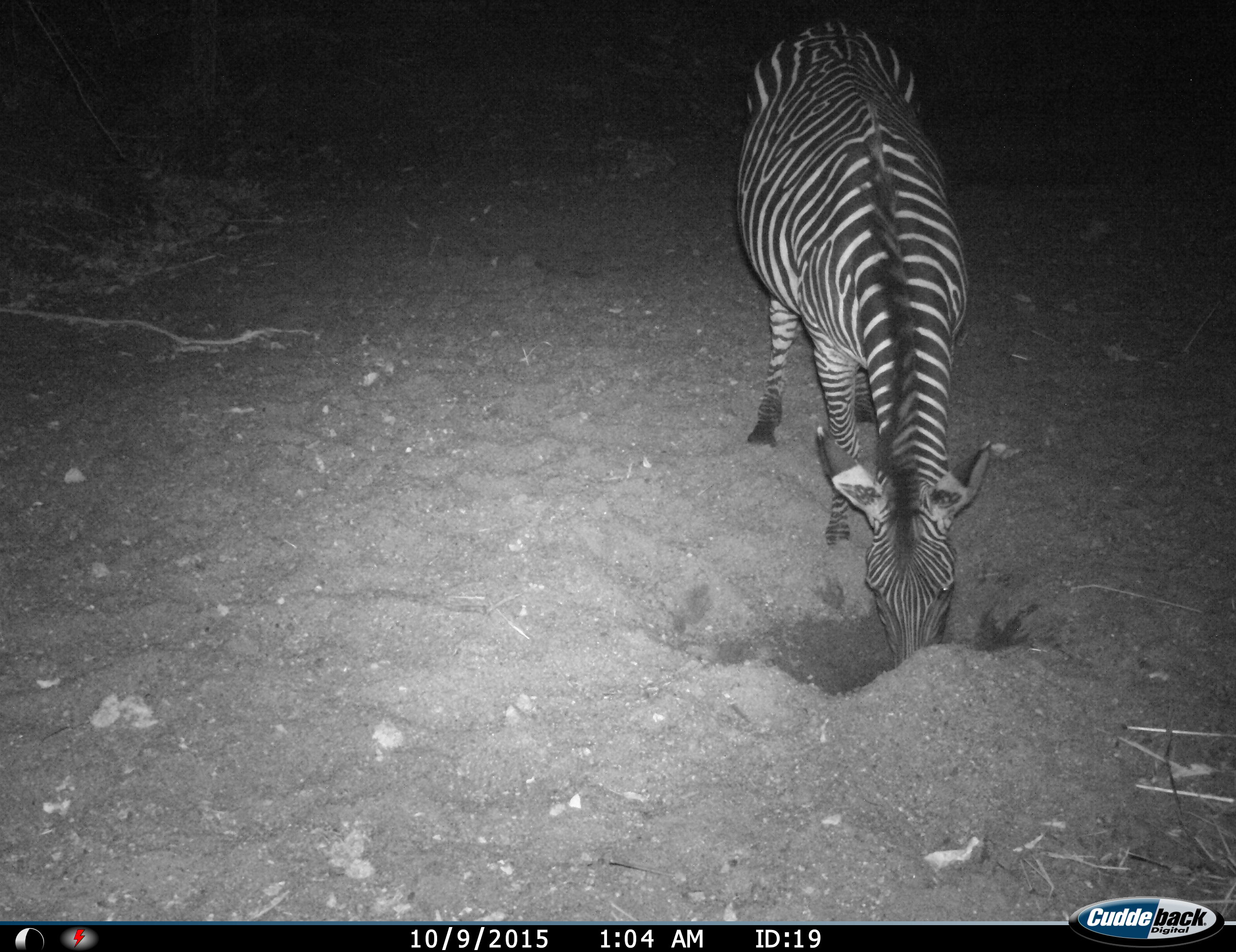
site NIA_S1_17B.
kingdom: Animalia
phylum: Chordata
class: Mammalia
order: Perissodactyla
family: Equidae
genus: Equus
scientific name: Equus quagga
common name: plains zebra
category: zebraplains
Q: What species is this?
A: Zebraplains (plains zebra) (Equus quagga).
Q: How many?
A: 1.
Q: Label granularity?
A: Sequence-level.